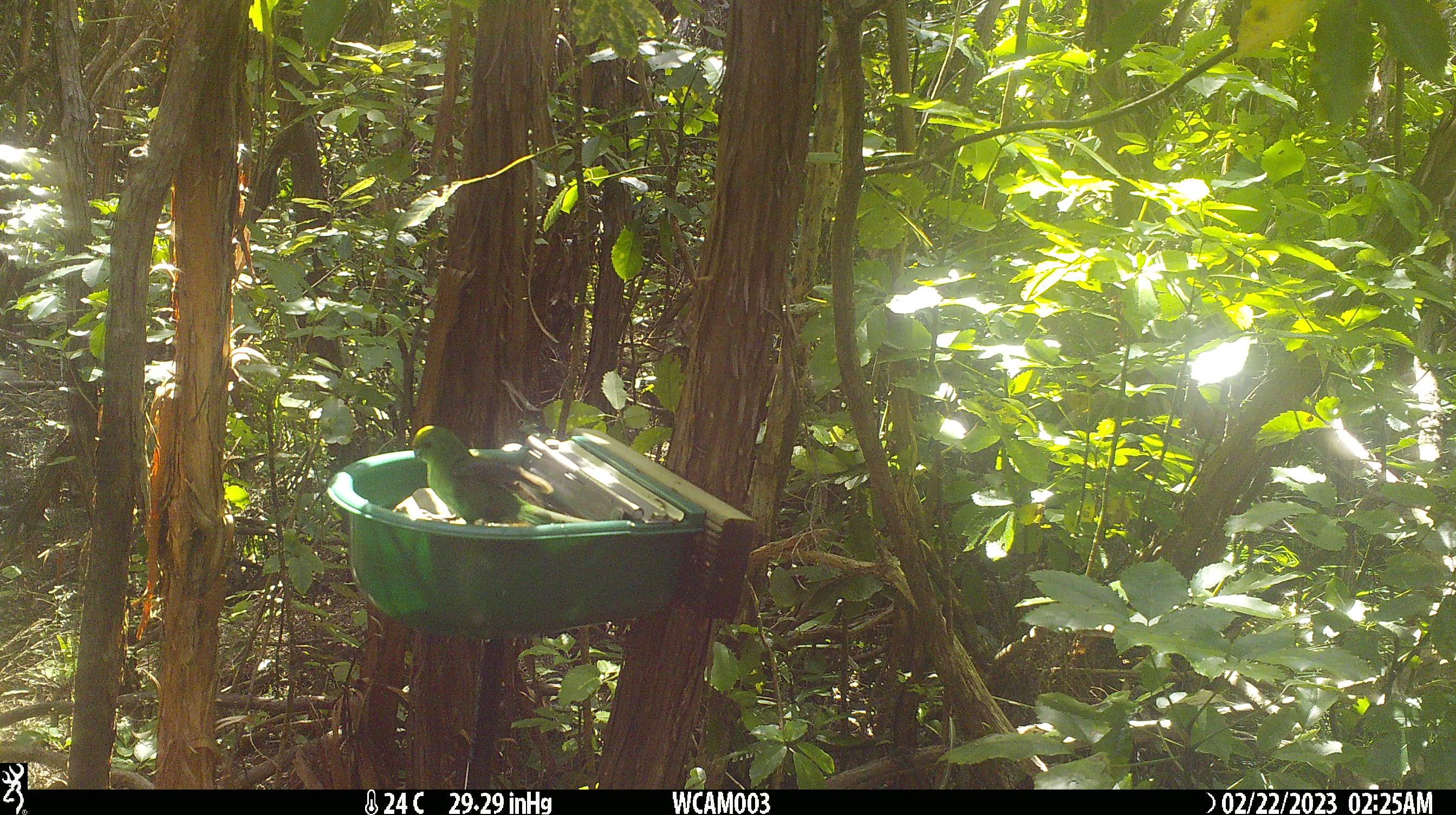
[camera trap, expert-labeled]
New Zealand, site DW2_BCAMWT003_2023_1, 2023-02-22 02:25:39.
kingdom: Animalia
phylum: Chordata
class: Aves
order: Psittaciformes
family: Psittaculidae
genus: Cyanoramphus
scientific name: Cyanoramphus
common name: parakeet